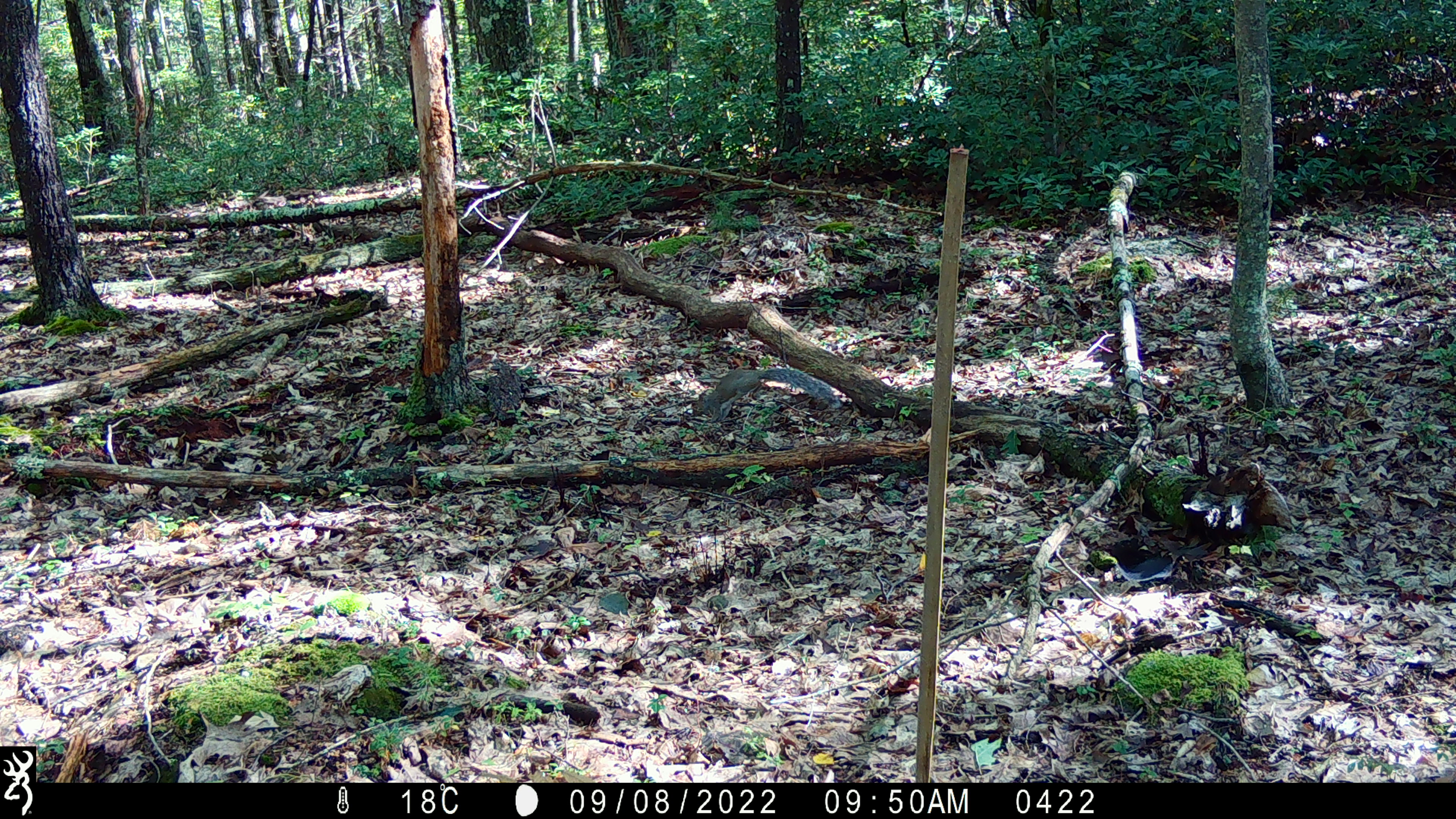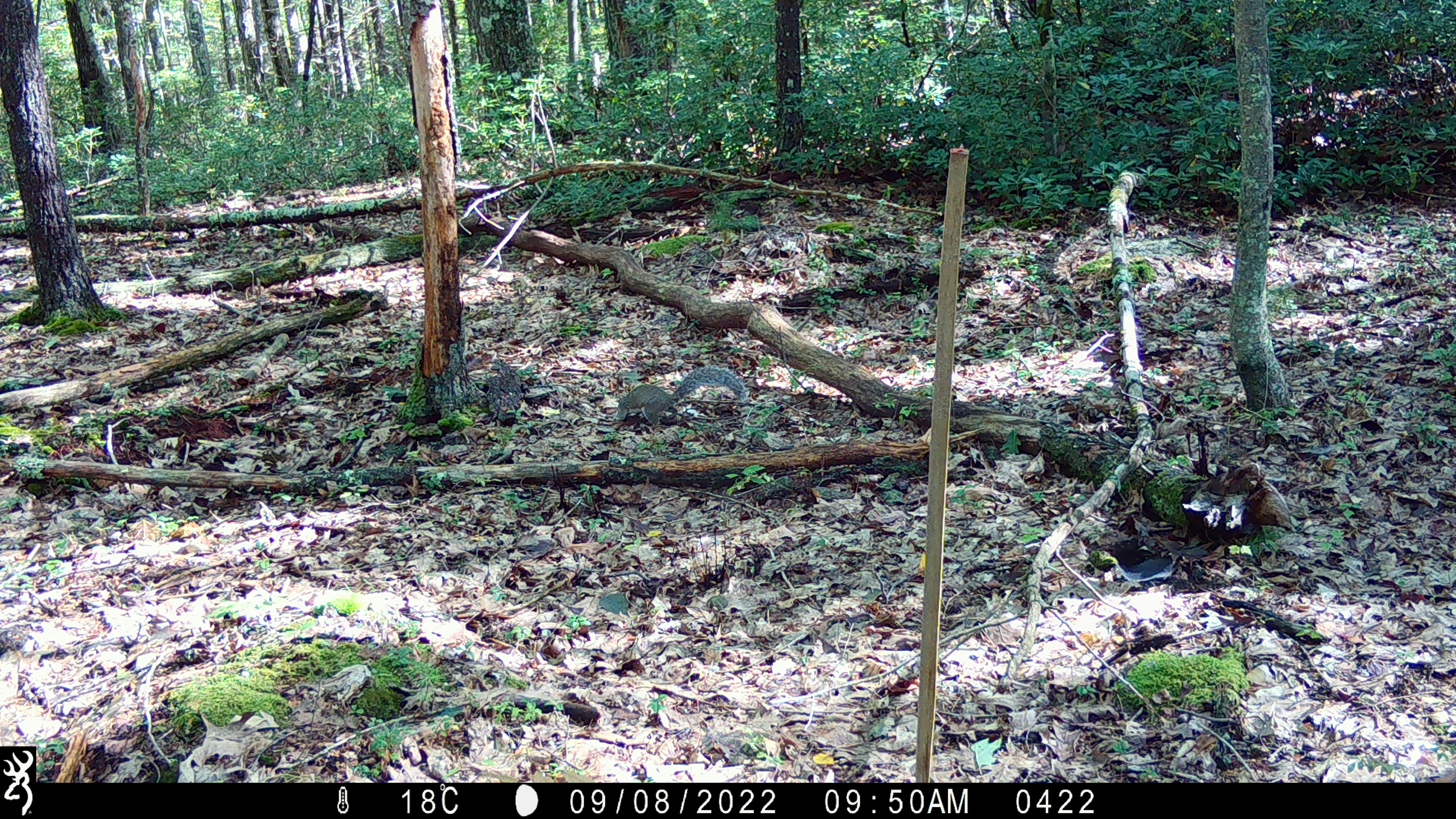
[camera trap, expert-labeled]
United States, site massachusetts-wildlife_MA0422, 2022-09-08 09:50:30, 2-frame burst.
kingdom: Animalia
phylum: Chordata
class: Mammalia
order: Rodentia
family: Sciuridae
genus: Sciurus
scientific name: Sciurus carolinensis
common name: gray squirrel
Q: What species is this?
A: Gray squirrel (Sciurus carolinensis).